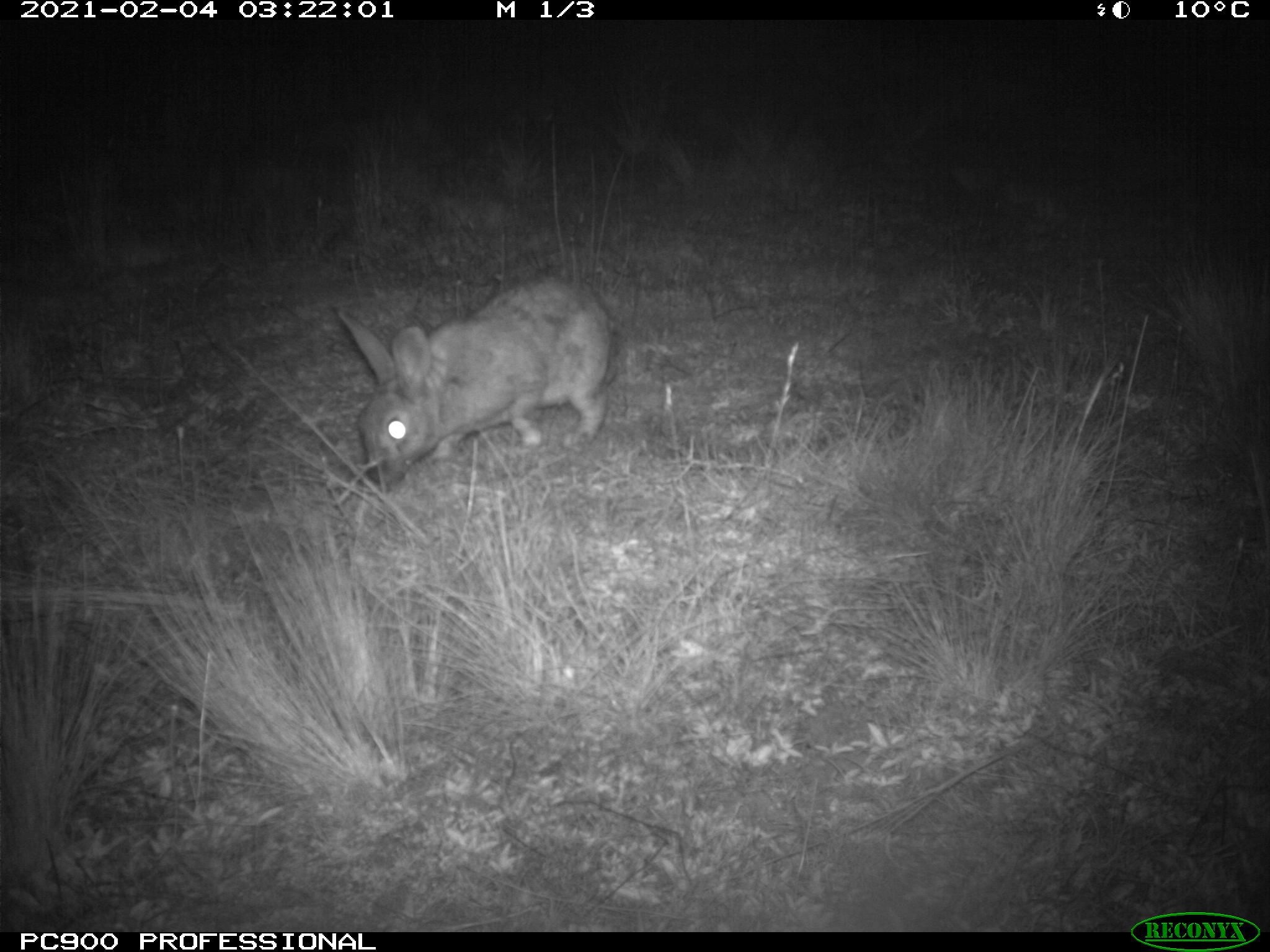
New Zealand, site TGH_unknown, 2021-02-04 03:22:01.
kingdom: Animalia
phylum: Chordata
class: Mammalia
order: Lagomorpha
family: Leporidae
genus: Oryctolagus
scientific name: Oryctolagus cuniculus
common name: european rabbit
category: rabbit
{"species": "rabbit (european rabbit) (Oryctolagus cuniculus)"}